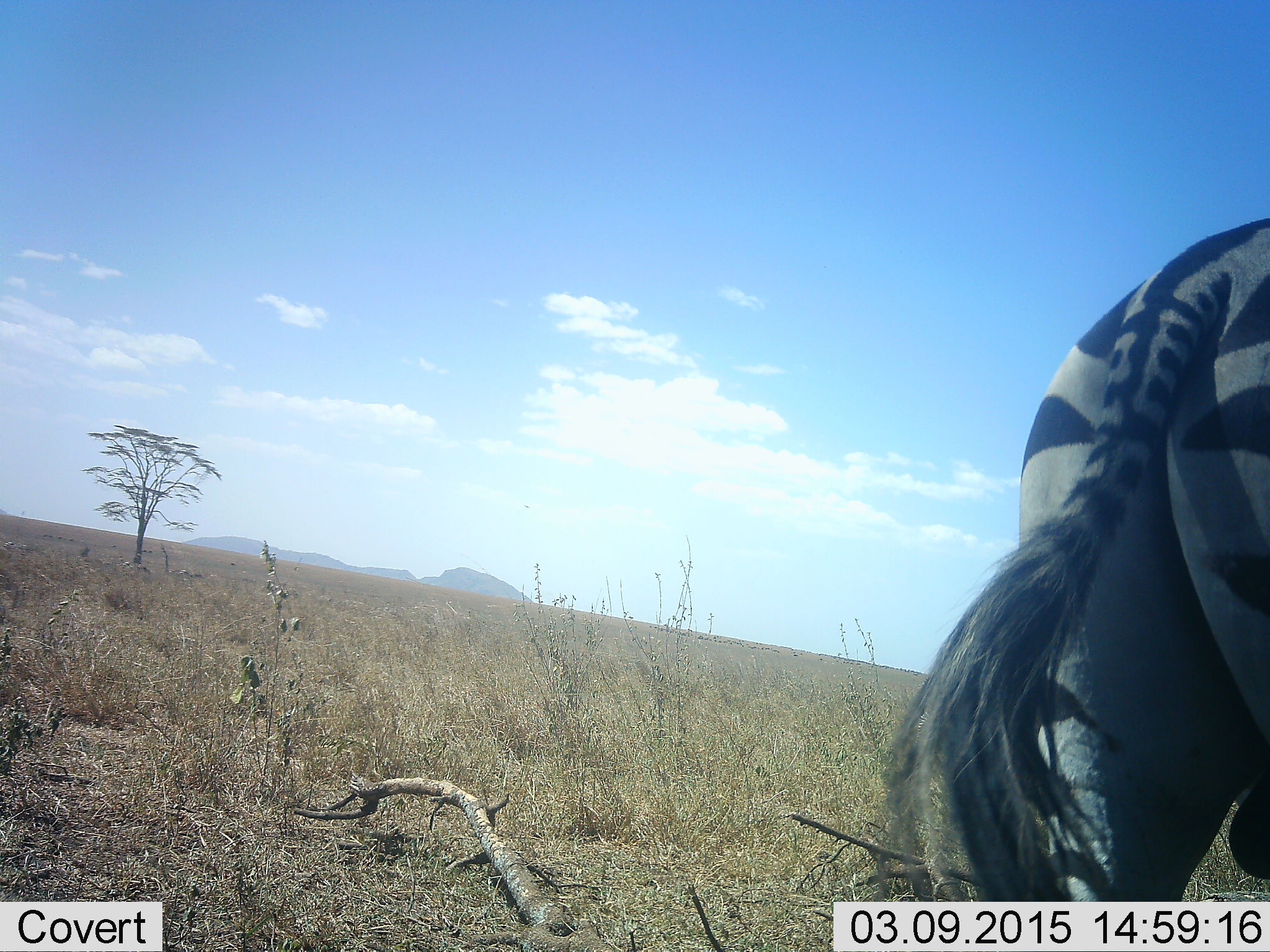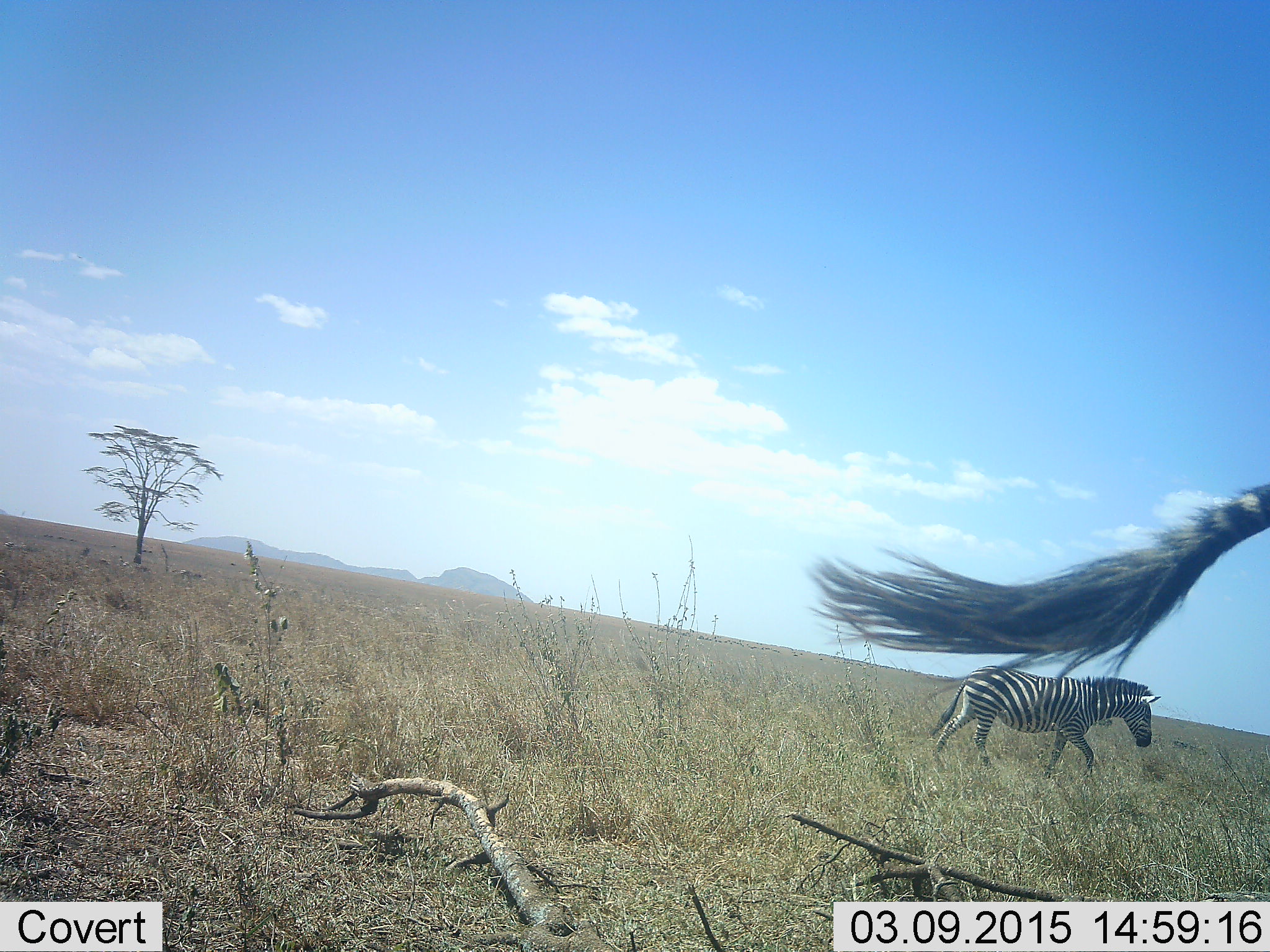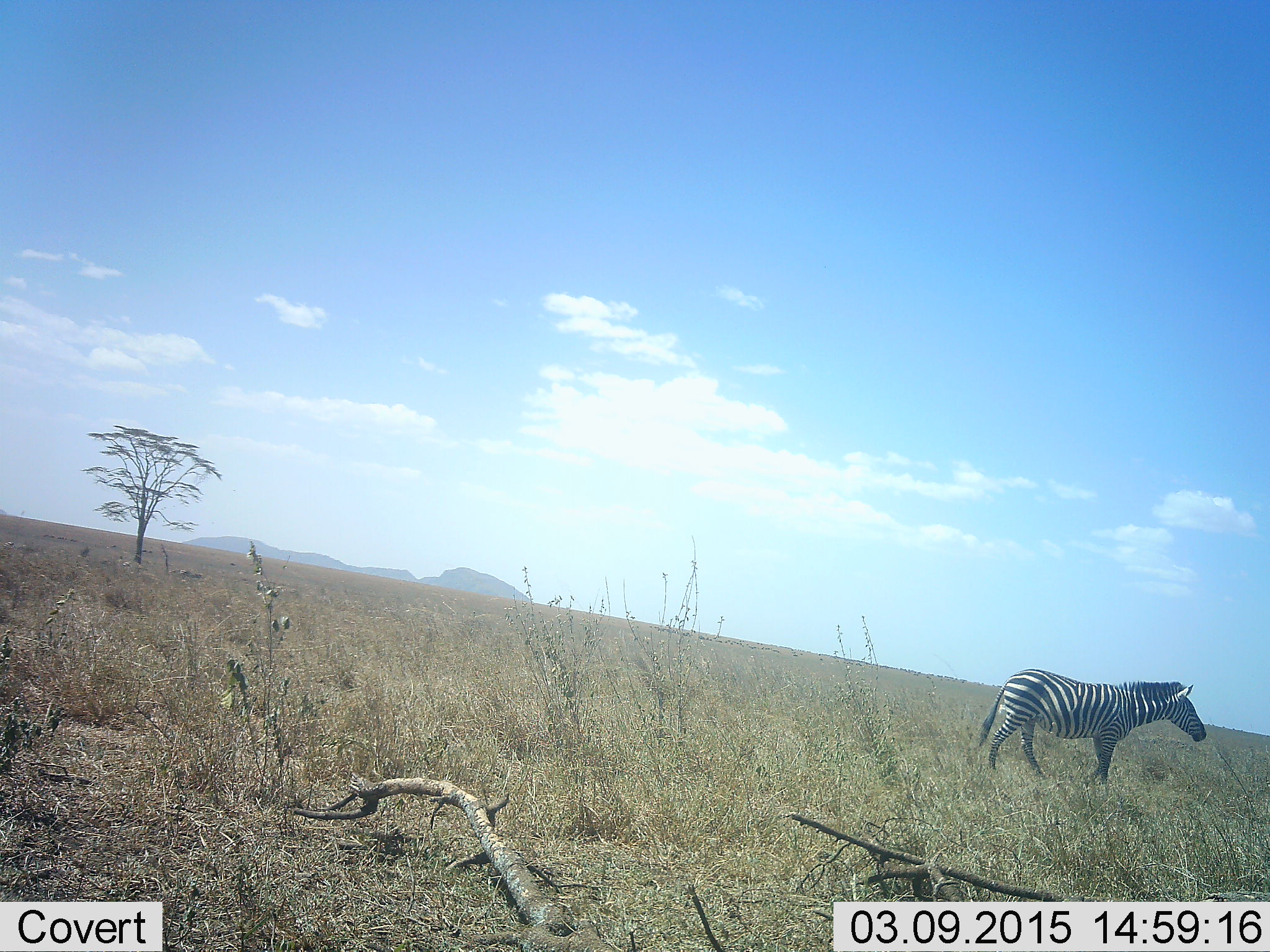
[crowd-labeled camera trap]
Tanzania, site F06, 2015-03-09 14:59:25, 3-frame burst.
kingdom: Animalia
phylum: Chordata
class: Mammalia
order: Perissodactyla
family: Equidae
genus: Equus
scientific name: Equus quagga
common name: plains zebra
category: zebra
Zebra (plains zebra) (Equus quagga), count 2. Behavior (volunteer vote fractions): standing 10%, resting 0%, moving 100%, interacting 0%. Young present (vote fraction): 0%. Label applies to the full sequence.